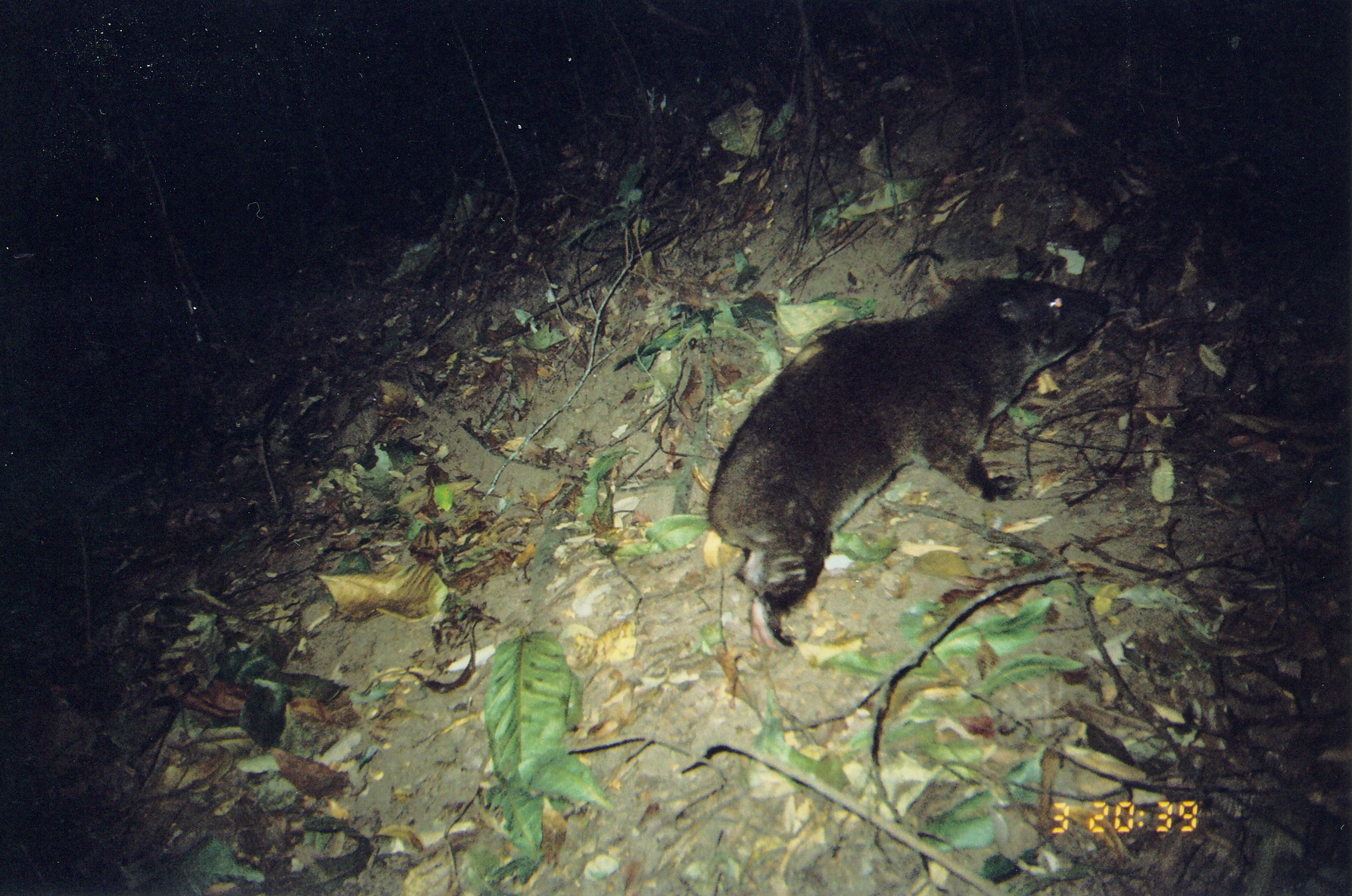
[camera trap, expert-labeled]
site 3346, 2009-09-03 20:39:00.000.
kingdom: Animalia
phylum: Chordata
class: Mammalia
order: Hyracoidea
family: Procaviidae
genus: Dendrohyrax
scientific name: Dendrohyrax arboreus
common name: southern tree hyrax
Dendrohyrax arboreus (southern tree hyrax), count 1.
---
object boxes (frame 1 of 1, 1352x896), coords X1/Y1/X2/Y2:
dendrohyrax arboreus: 707/270/1116/648